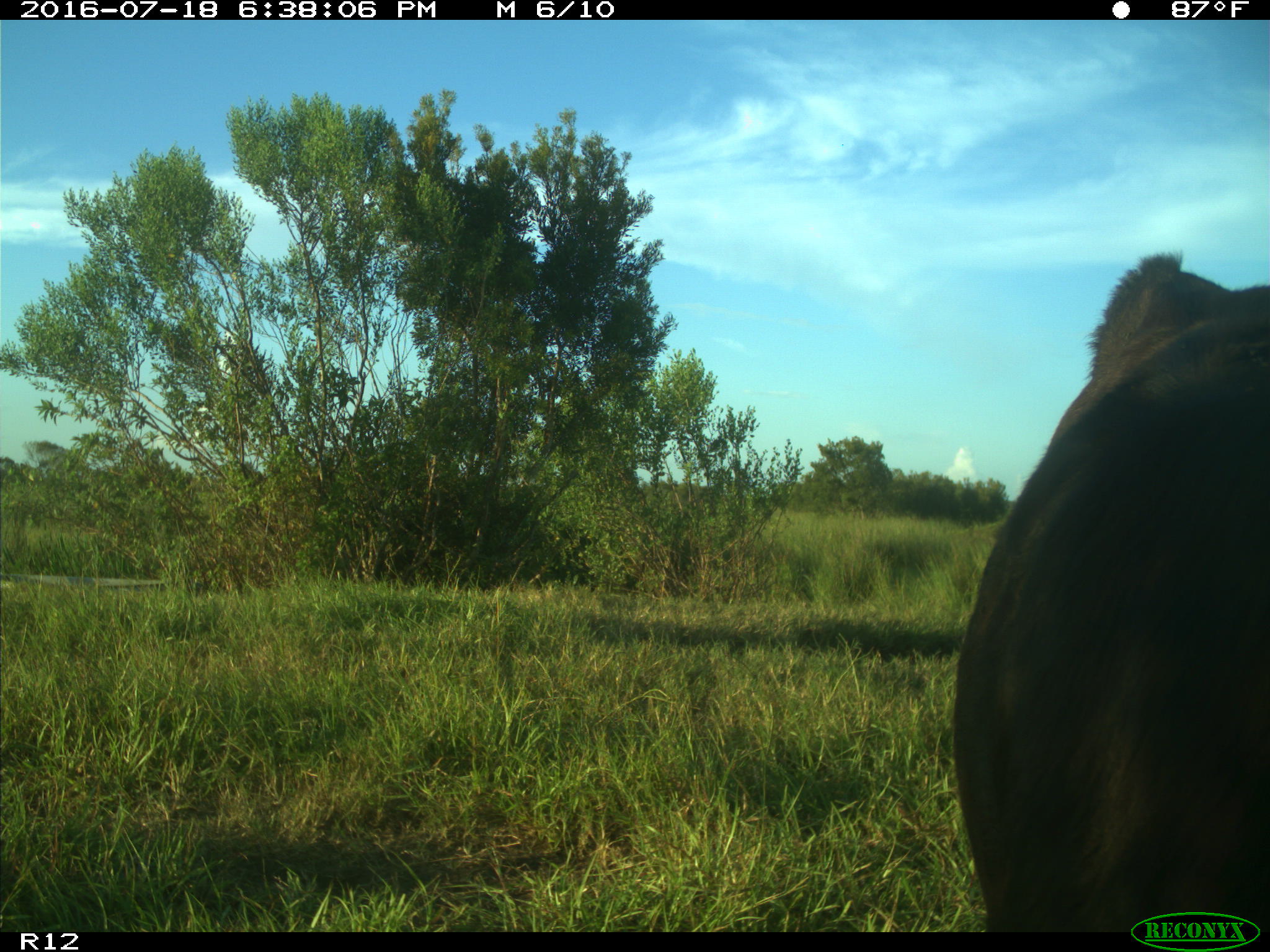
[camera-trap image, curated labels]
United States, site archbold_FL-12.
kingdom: Animalia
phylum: Chordata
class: Mammalia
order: Artiodactyla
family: Bovidae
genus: Bos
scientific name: Bos taurus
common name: domestic cow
Bos taurus (domestic cow).